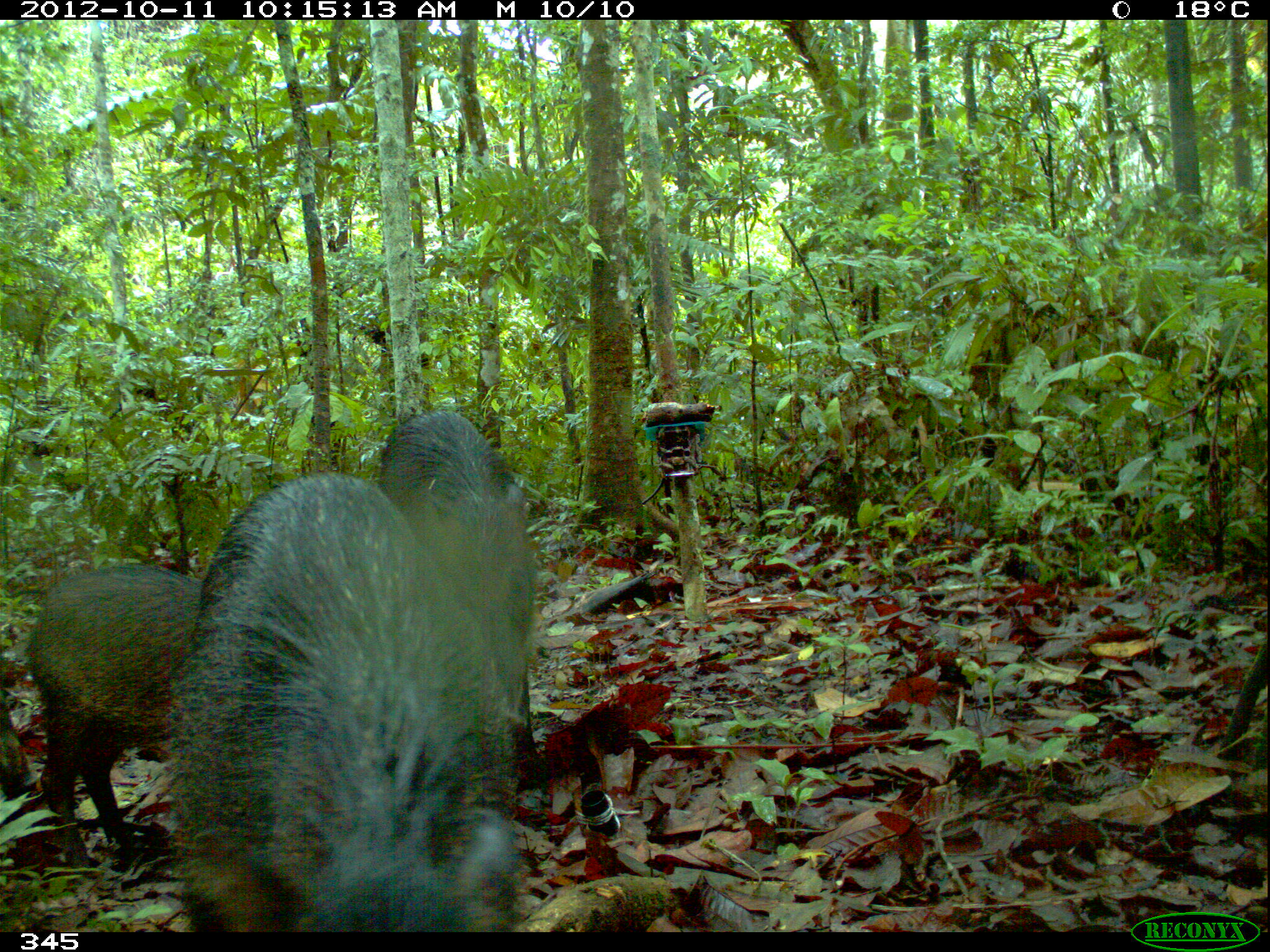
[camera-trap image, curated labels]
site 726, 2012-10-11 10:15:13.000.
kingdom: Animalia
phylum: Chordata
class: Mammalia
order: Artiodactyla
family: Tayassuidae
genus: Tayassu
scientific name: Tayassu pecari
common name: white-lipped peccary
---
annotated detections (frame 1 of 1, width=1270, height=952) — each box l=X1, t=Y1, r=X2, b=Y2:
tayassu pecari: l=173, t=472, r=524, b=932; l=26, t=566, r=231, b=876; l=379, t=409, r=537, b=723